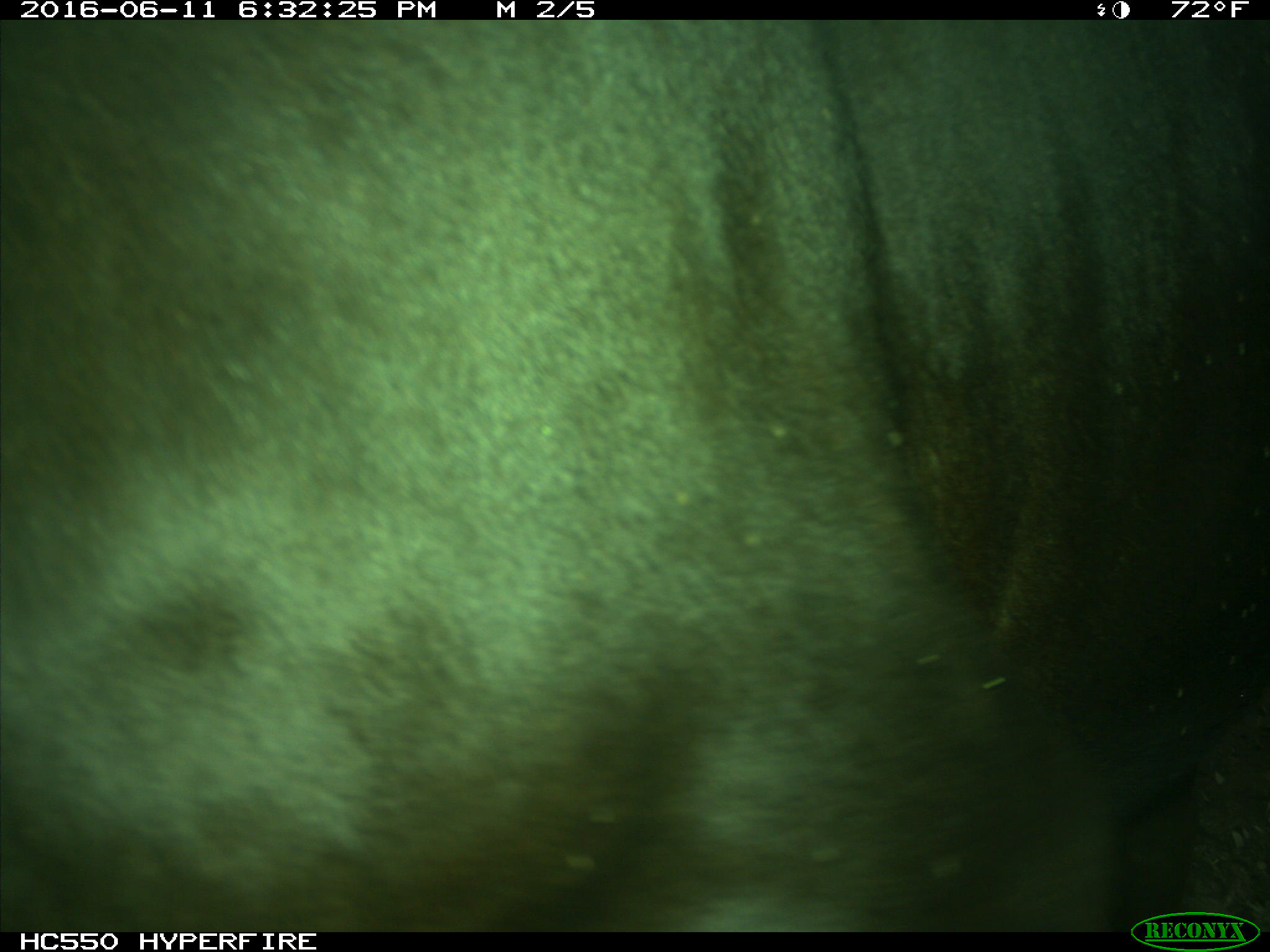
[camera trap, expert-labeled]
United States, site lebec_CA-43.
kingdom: Animalia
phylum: Chordata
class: Mammalia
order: Artiodactyla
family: Bovidae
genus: Bos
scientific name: Bos taurus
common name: domestic cow